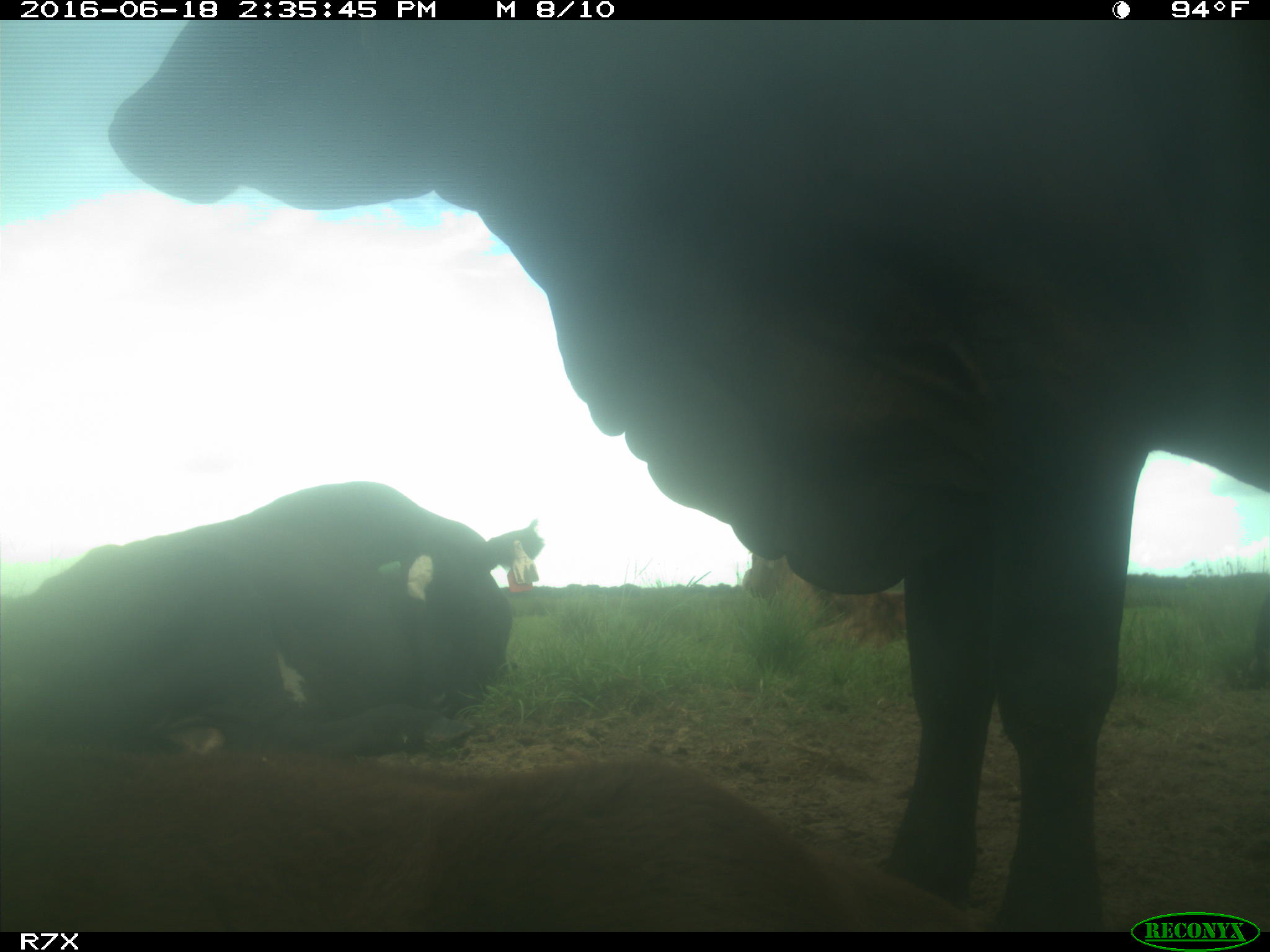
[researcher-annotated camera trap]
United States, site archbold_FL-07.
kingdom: Animalia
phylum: Chordata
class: Mammalia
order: Artiodactyla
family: Bovidae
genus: Bos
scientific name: Bos taurus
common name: domestic cow